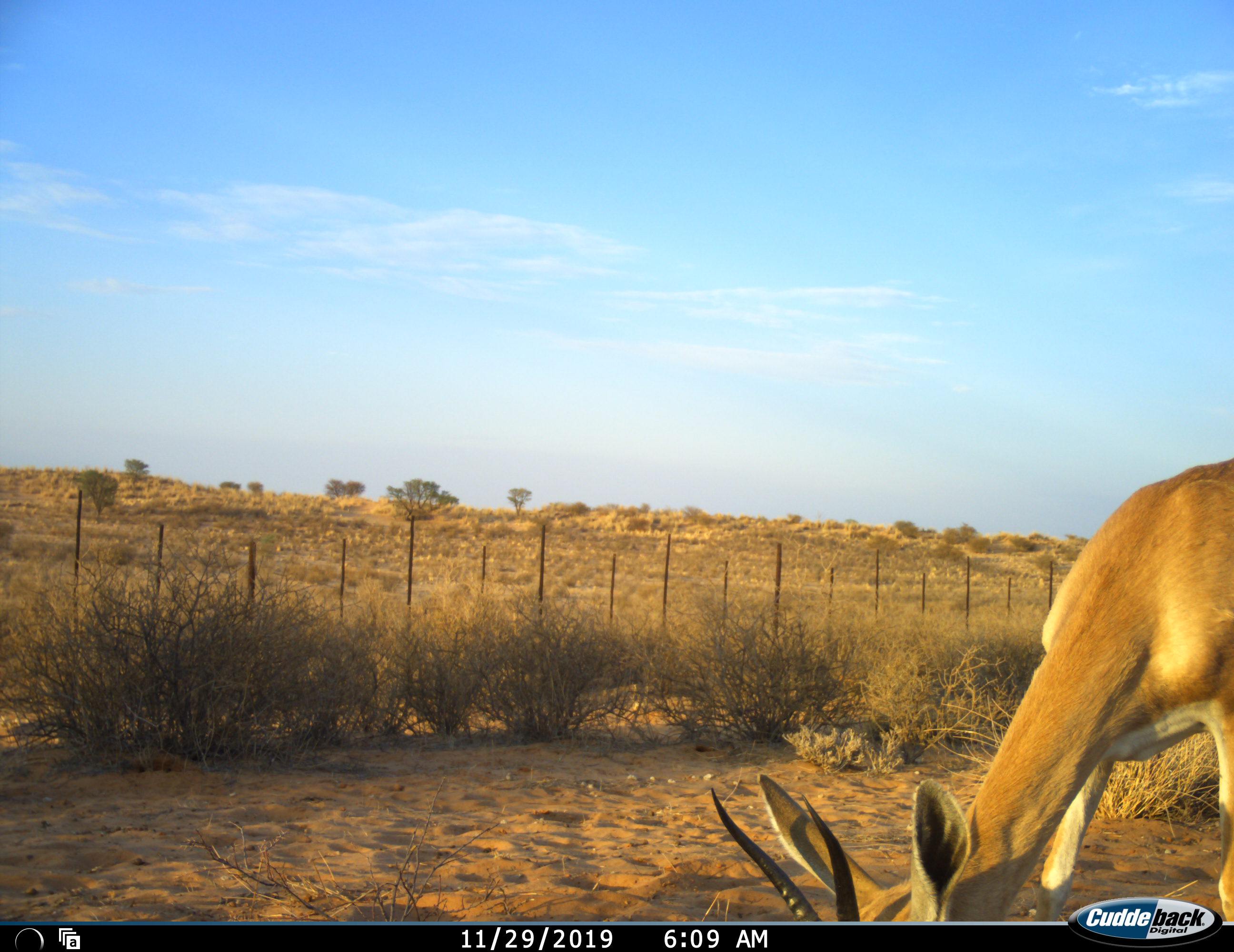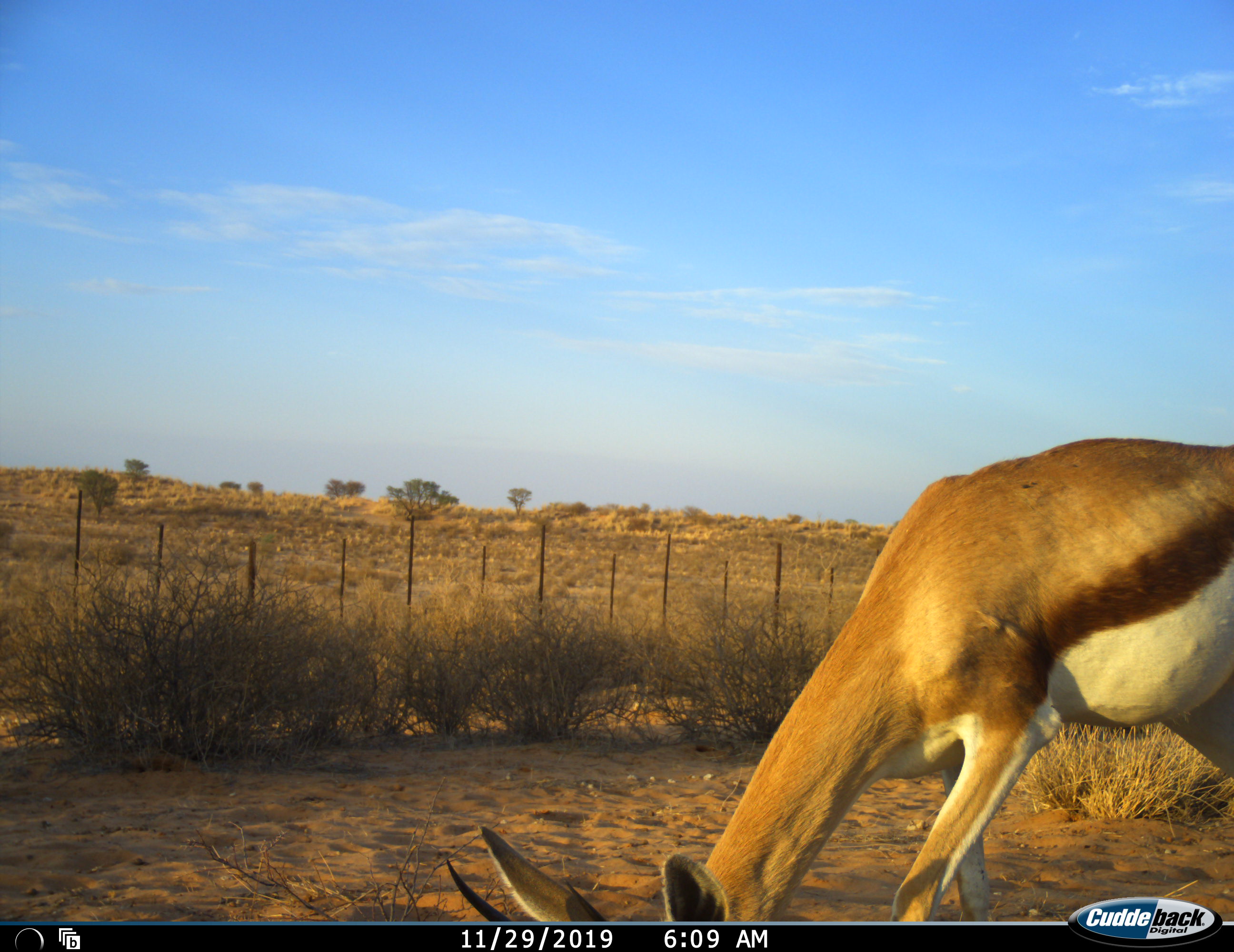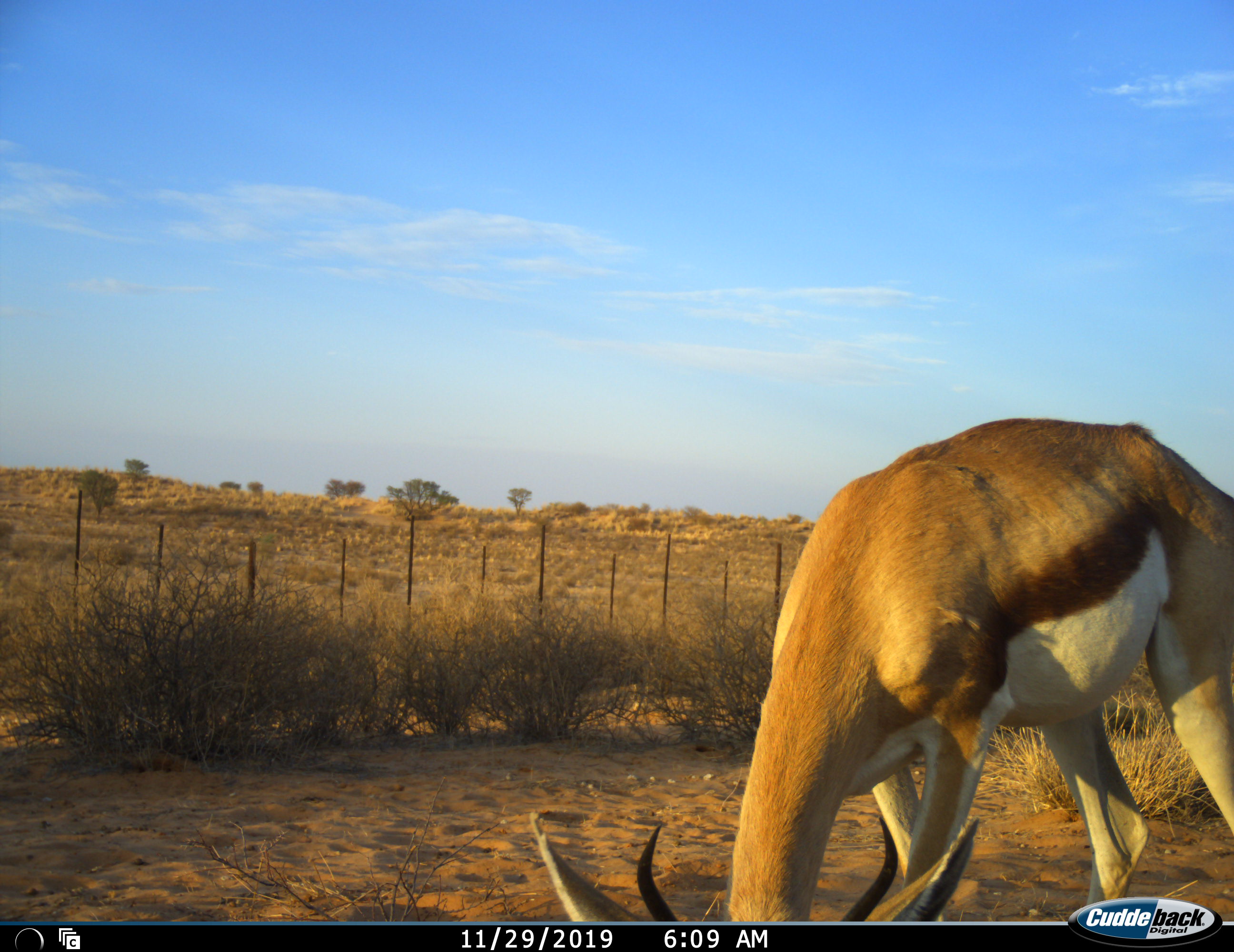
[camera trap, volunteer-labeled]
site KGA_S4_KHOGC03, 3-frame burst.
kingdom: Animalia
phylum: Chordata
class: Mammalia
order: Artiodactyla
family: Bovidae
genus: Antidorcas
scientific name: Antidorcas marsupialis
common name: springbok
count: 1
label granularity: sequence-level